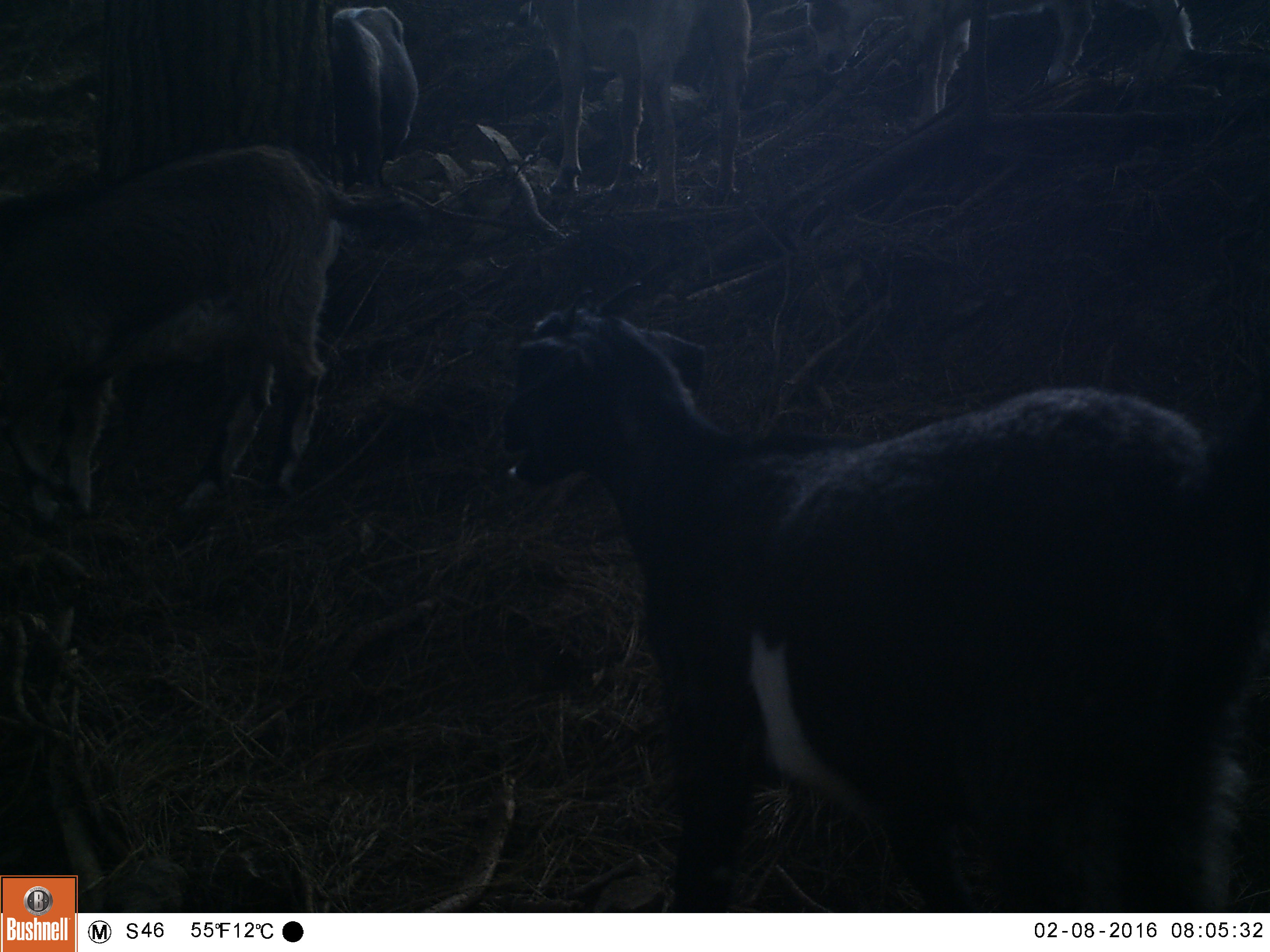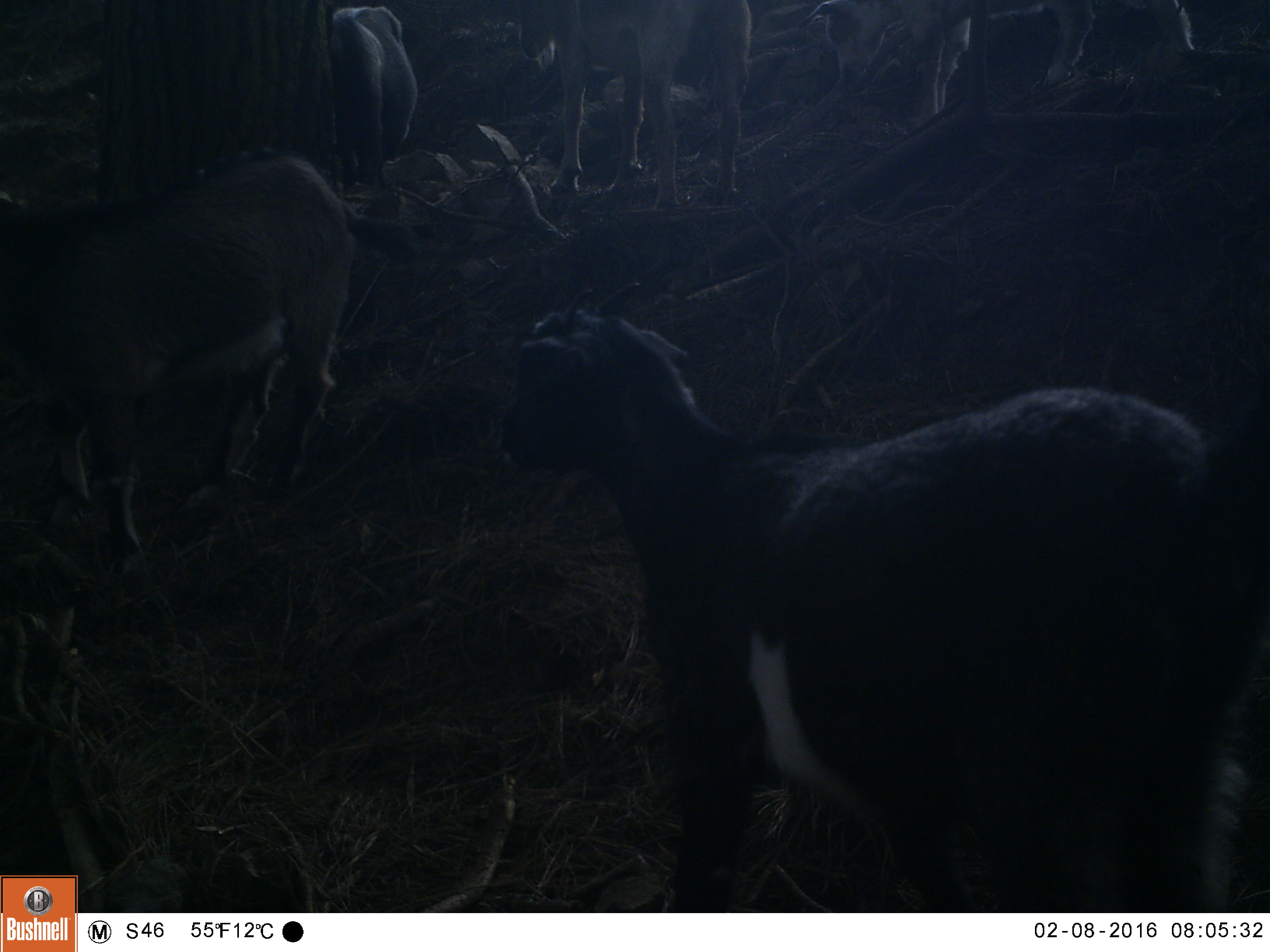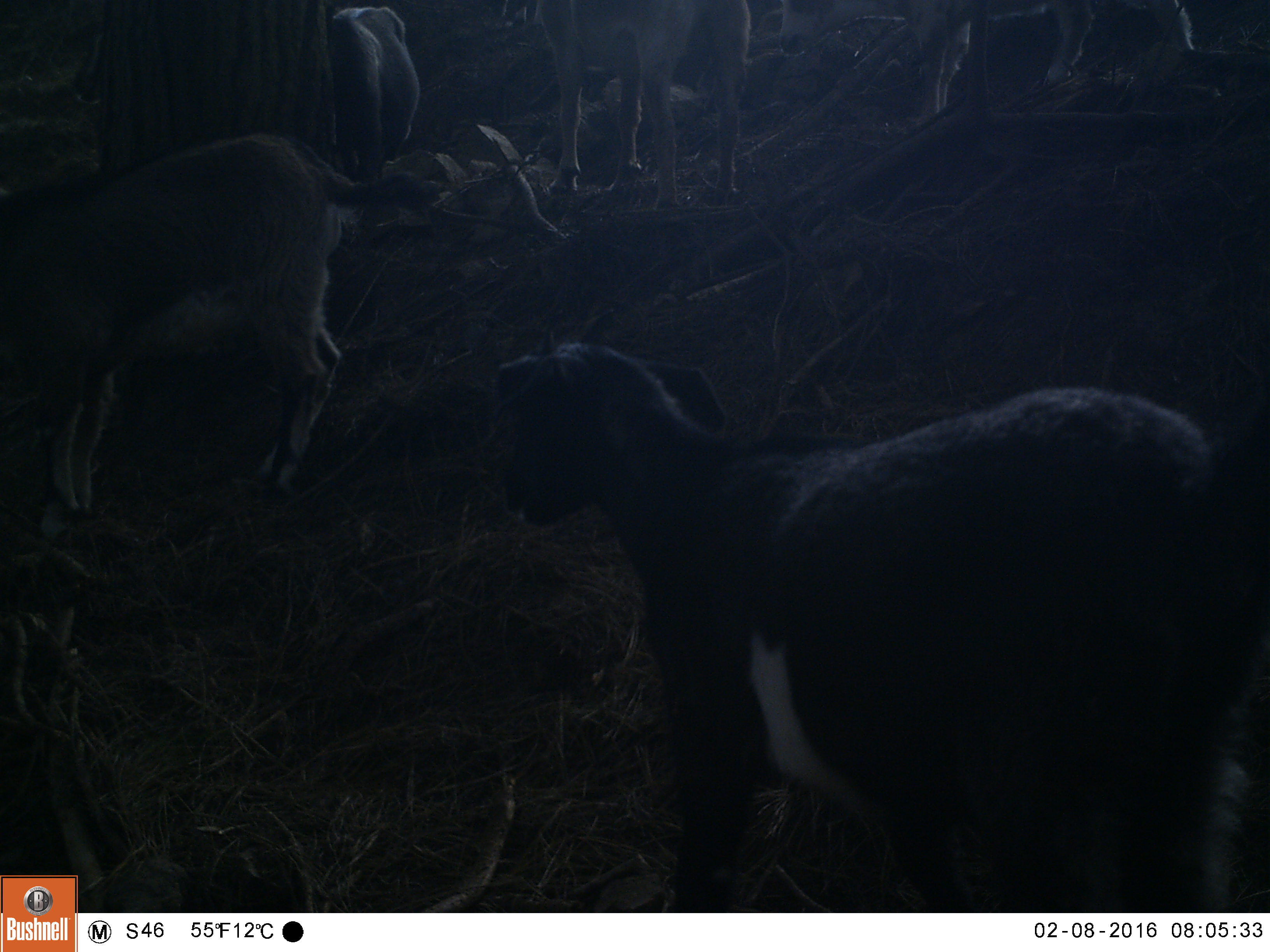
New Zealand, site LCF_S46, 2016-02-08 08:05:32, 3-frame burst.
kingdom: Animalia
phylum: Chordata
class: Mammalia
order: Artiodactyla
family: Bovidae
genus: Capra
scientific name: Capra hircus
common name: goat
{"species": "goat (Capra hircus)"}